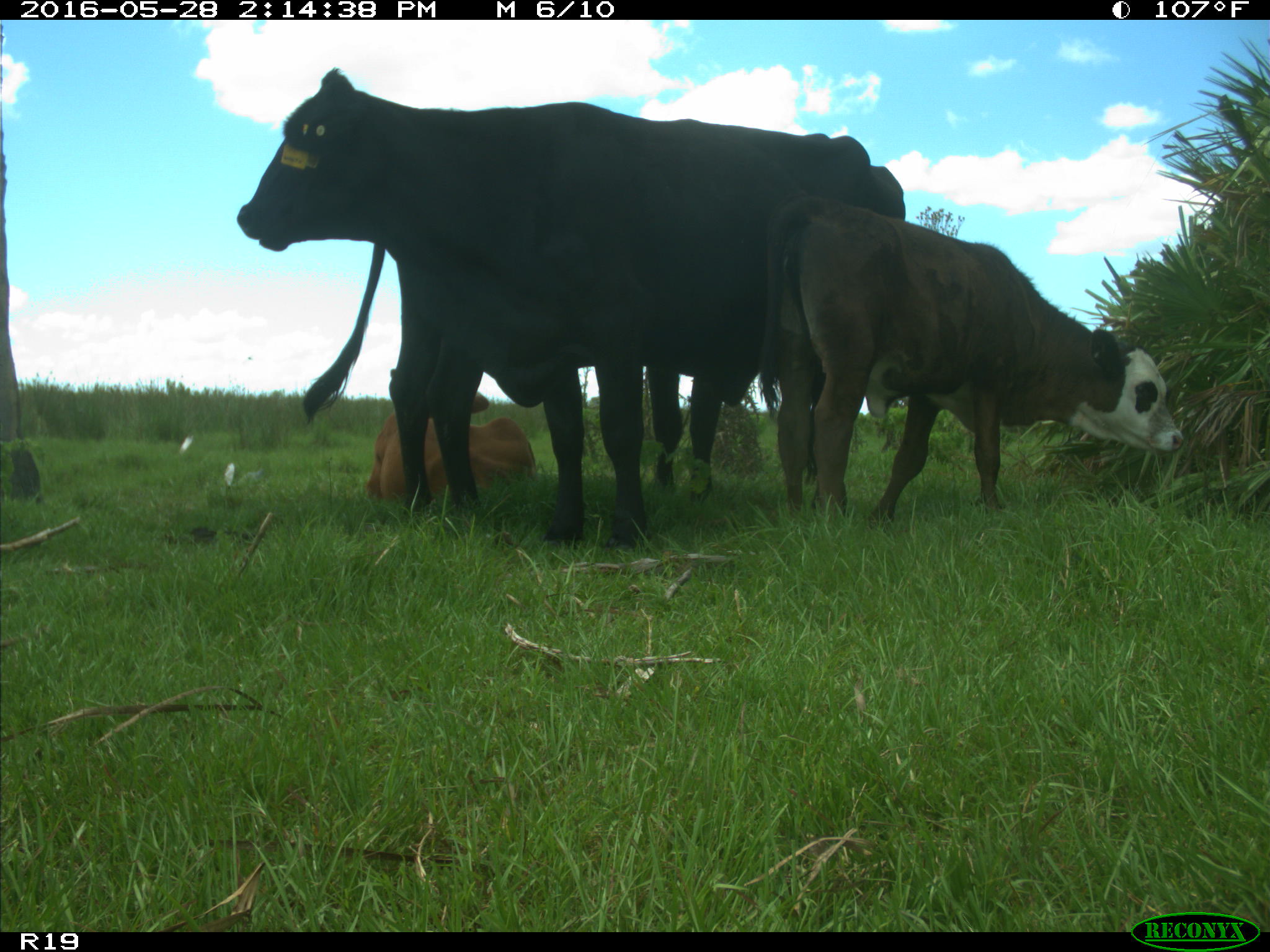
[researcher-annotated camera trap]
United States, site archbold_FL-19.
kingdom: Animalia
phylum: Chordata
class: Mammalia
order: Artiodactyla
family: Bovidae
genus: Bos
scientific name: Bos taurus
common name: domestic cow